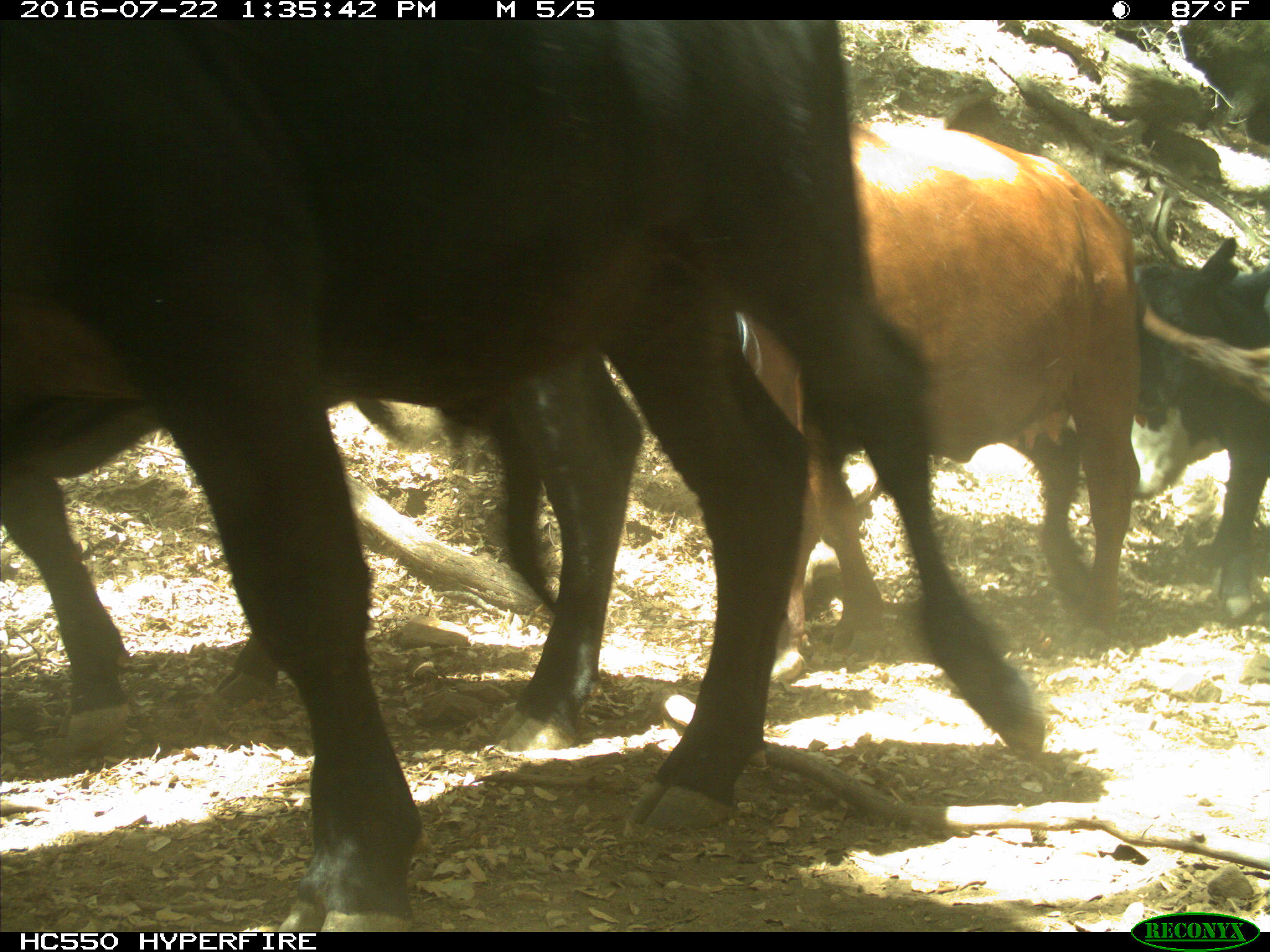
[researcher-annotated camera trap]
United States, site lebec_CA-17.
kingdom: Animalia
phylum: Chordata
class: Mammalia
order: Artiodactyla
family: Bovidae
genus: Bos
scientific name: Bos taurus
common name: domestic cow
Bos taurus (domestic cow).